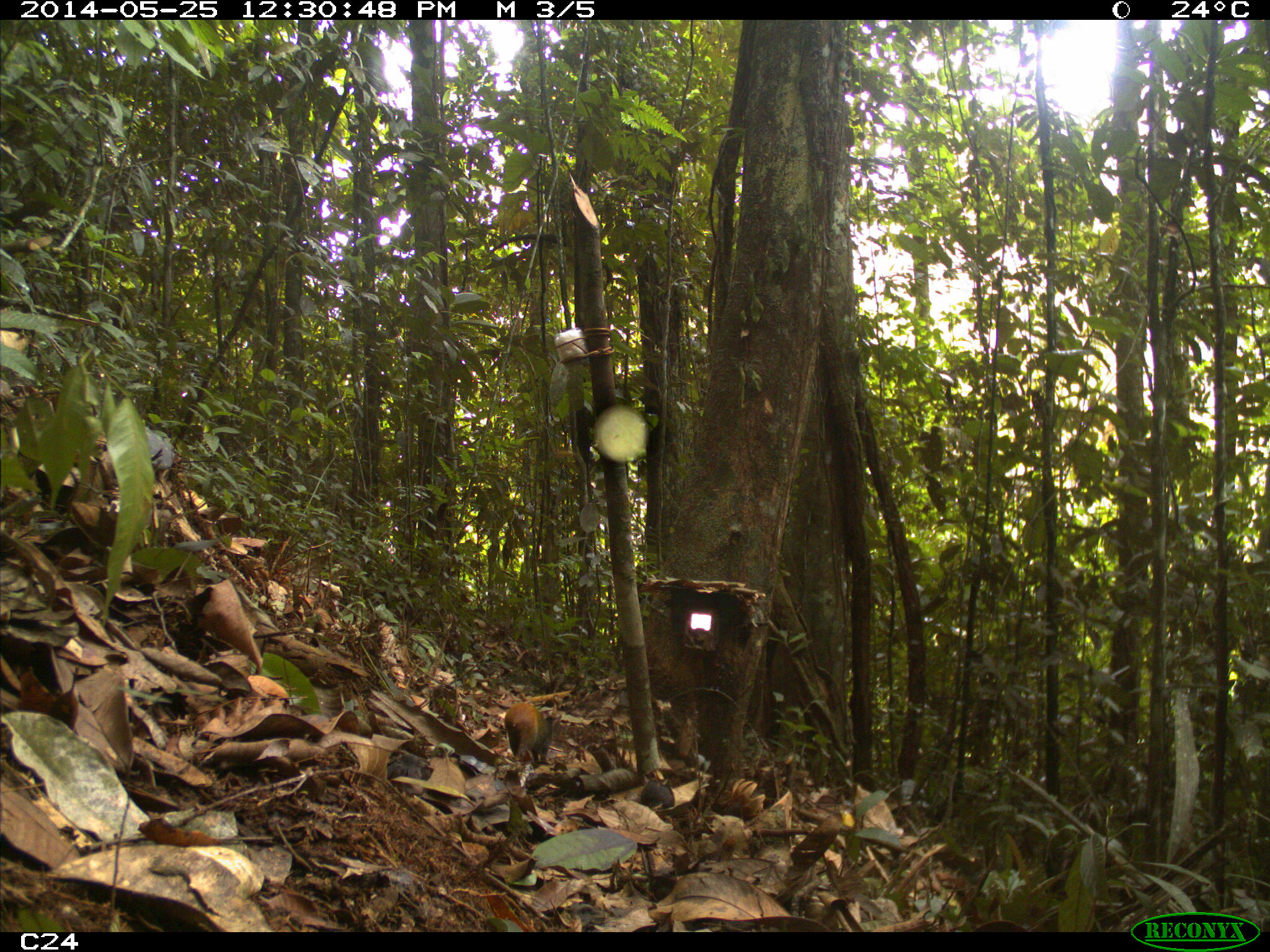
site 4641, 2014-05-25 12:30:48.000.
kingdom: Animalia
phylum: Chordata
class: Mammalia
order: Rodentia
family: Dasyproctidae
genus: Dasyprocta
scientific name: Dasyprocta leporina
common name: red-rumped agouti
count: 3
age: adult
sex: female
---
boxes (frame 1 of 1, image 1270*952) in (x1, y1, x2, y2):
dasyprocta leporina: (503, 698, 563, 765)